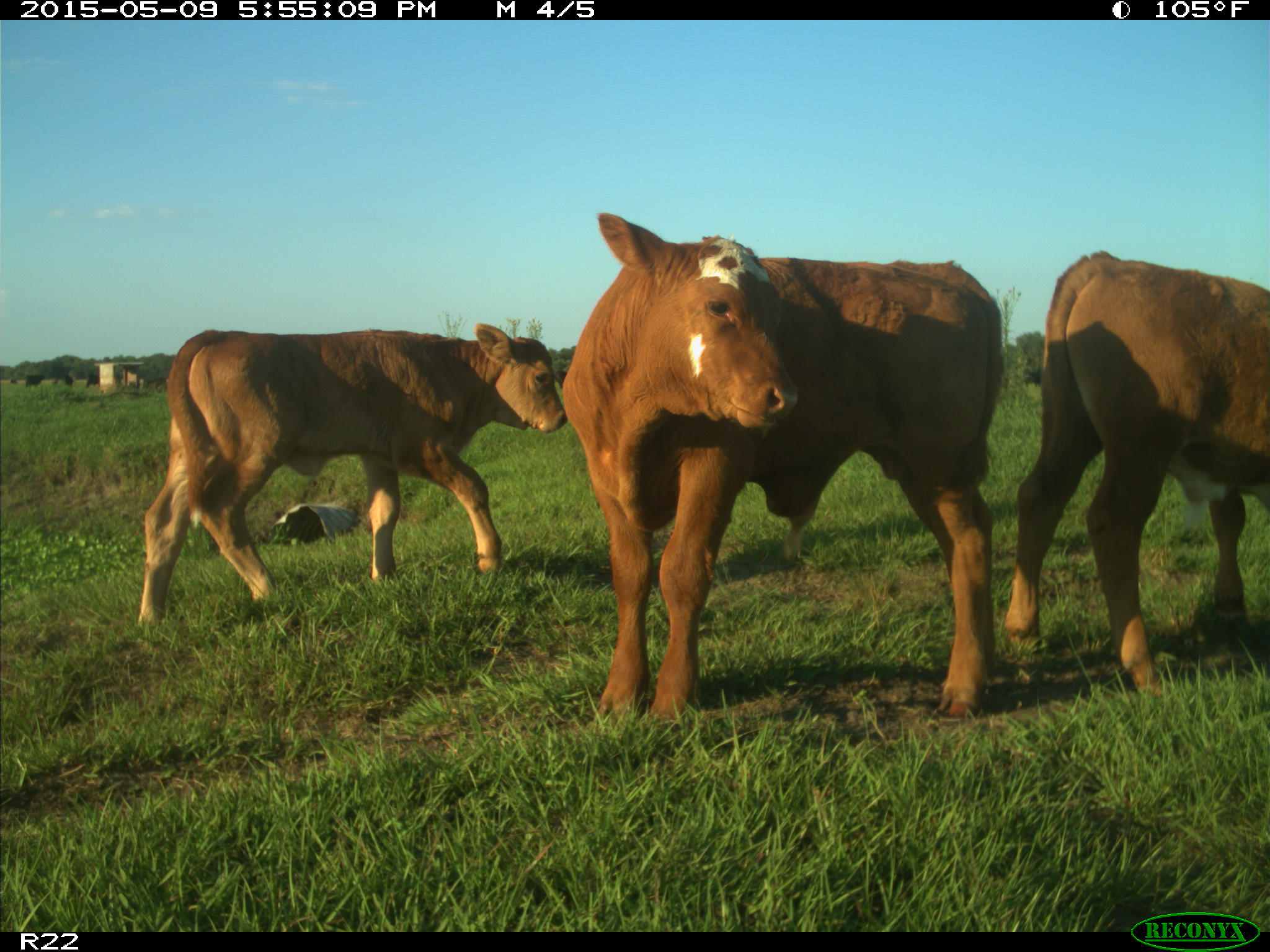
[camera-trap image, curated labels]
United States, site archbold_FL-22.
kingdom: Animalia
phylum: Chordata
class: Mammalia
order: Artiodactyla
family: Bovidae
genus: Bos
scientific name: Bos taurus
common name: domestic cow